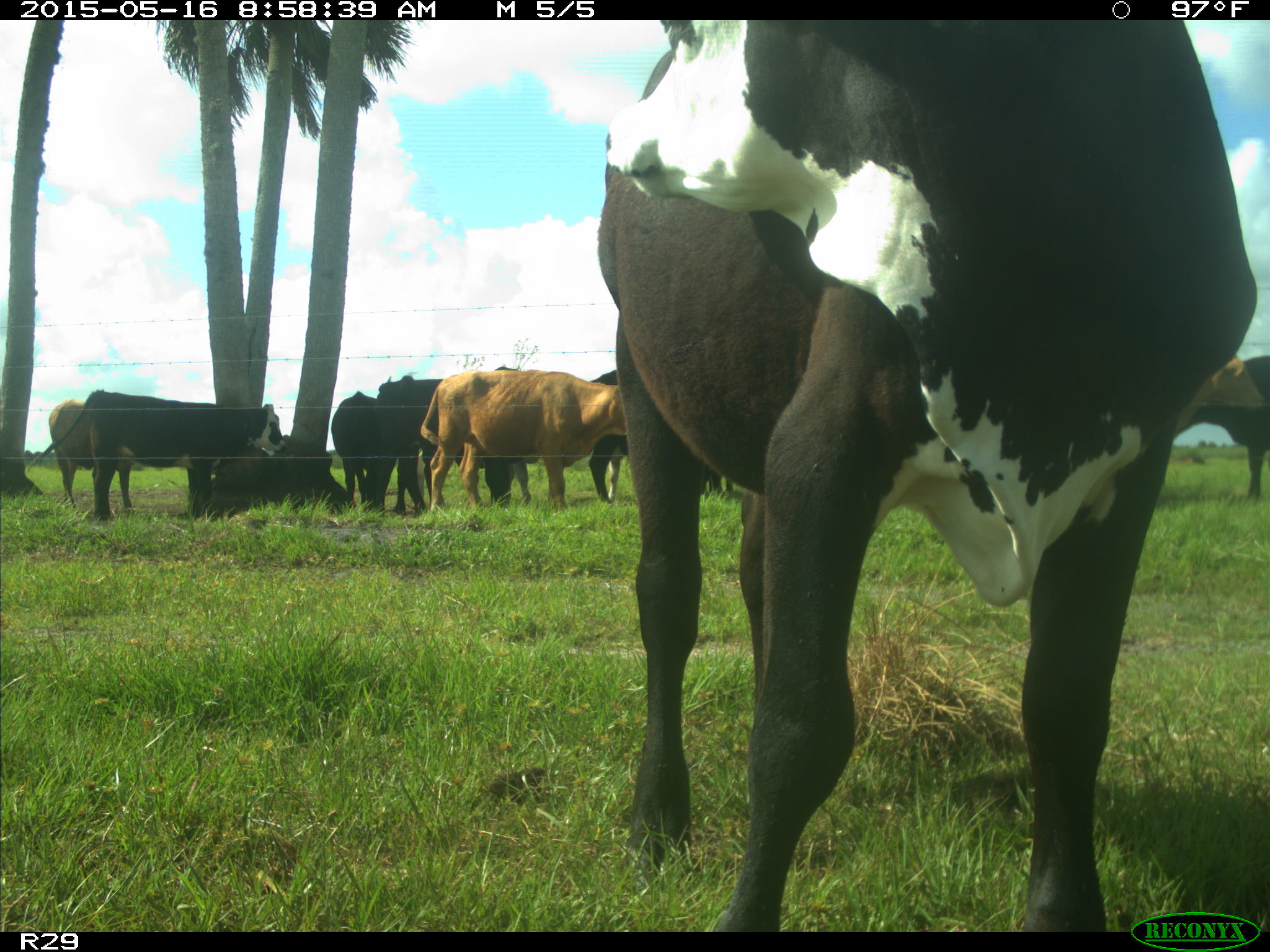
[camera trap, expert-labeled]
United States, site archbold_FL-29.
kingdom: Animalia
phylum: Chordata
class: Mammalia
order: Artiodactyla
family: Bovidae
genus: Bos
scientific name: Bos taurus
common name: domestic cow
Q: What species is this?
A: Bos taurus (domestic cow).